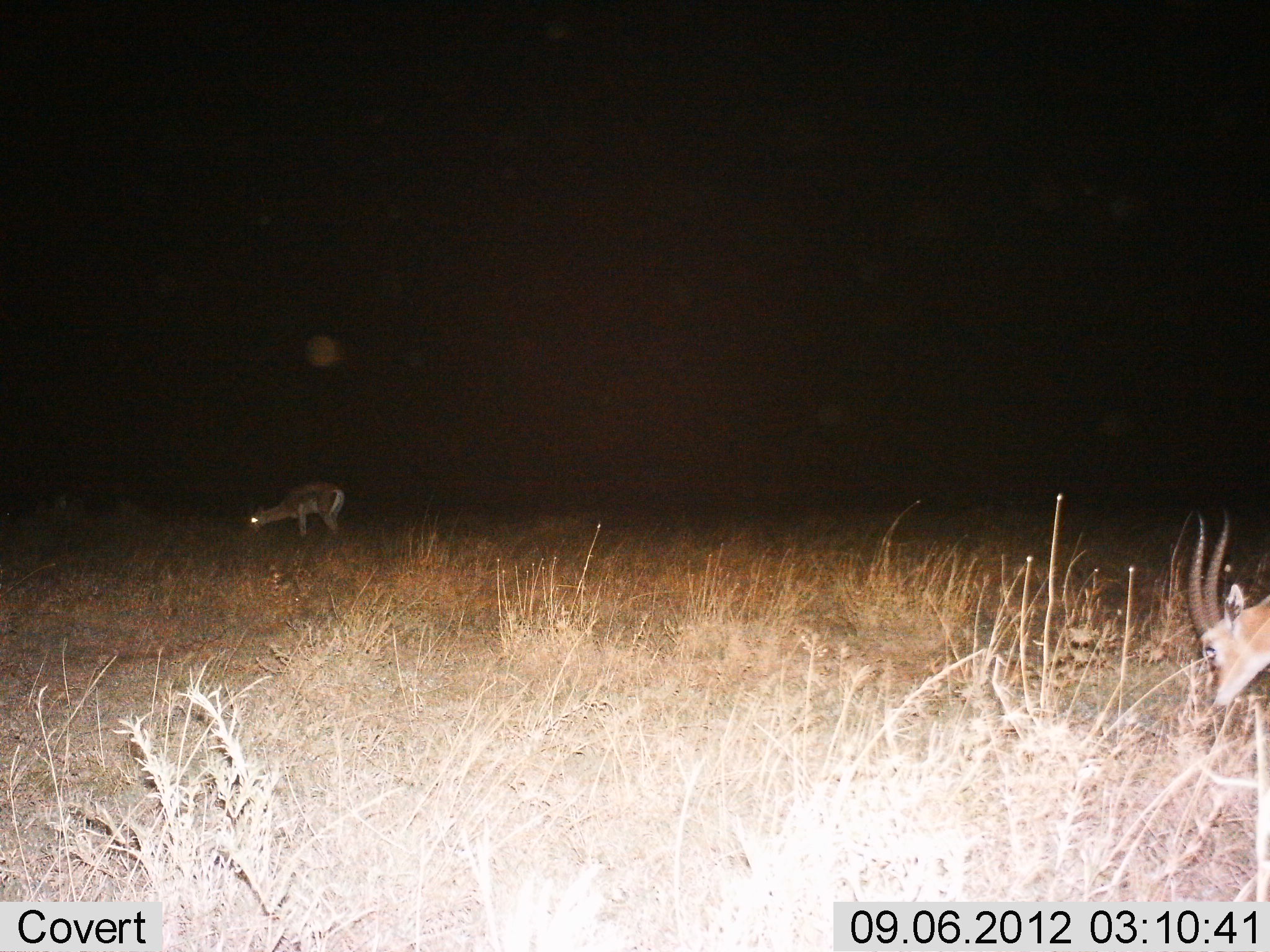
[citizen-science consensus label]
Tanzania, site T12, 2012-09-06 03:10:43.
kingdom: Animalia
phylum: Chordata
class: Mammalia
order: Artiodactyla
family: Bovidae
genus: Eudorcas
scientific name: Eudorcas thomsonii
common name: thomson's gazelle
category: gazellethomsons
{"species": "gazellethomsons (thomson's gazelle) (Eudorcas thomsonii)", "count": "2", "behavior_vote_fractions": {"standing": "45%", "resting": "0%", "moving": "0%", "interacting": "0%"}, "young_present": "0%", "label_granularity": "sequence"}